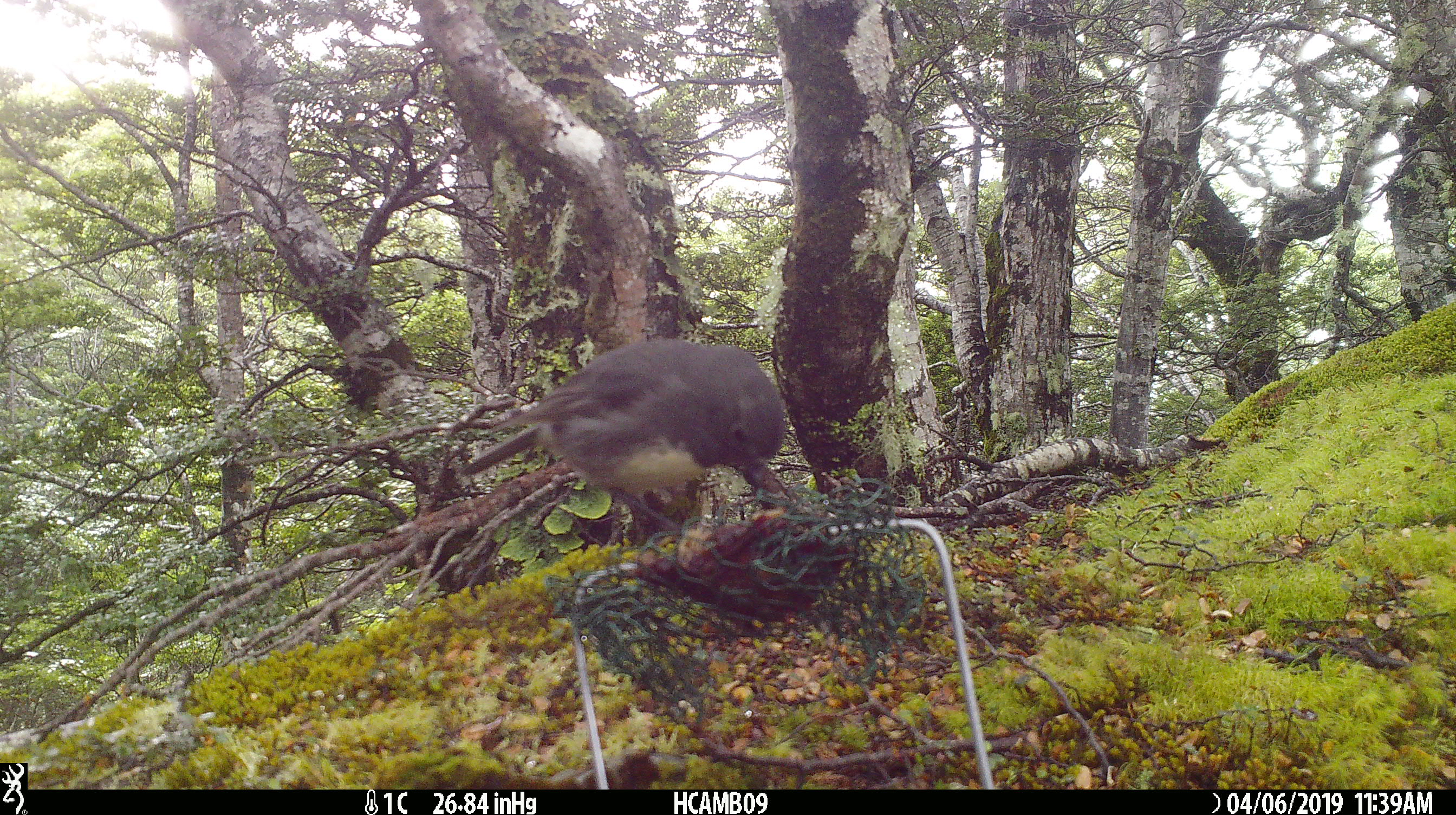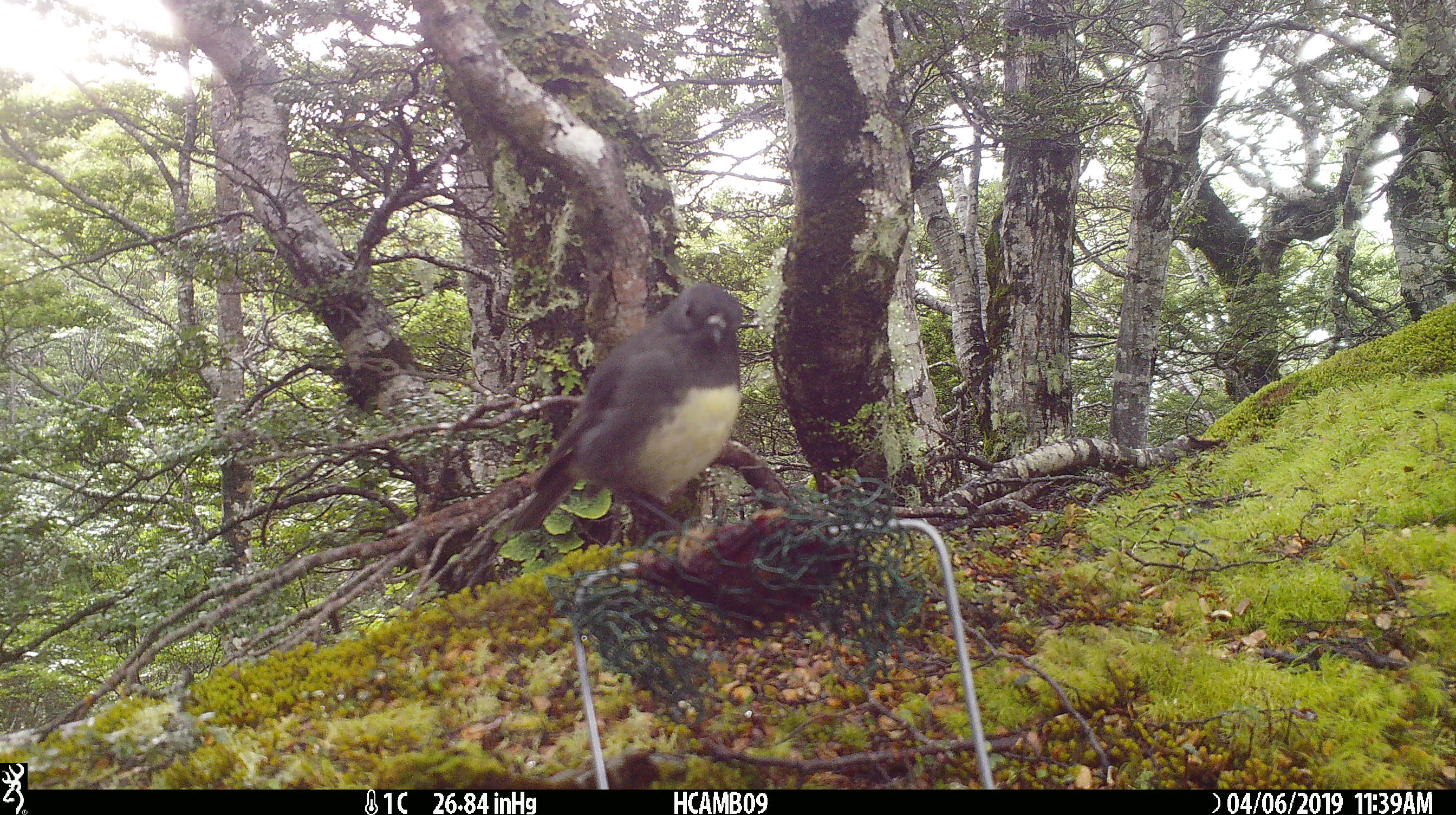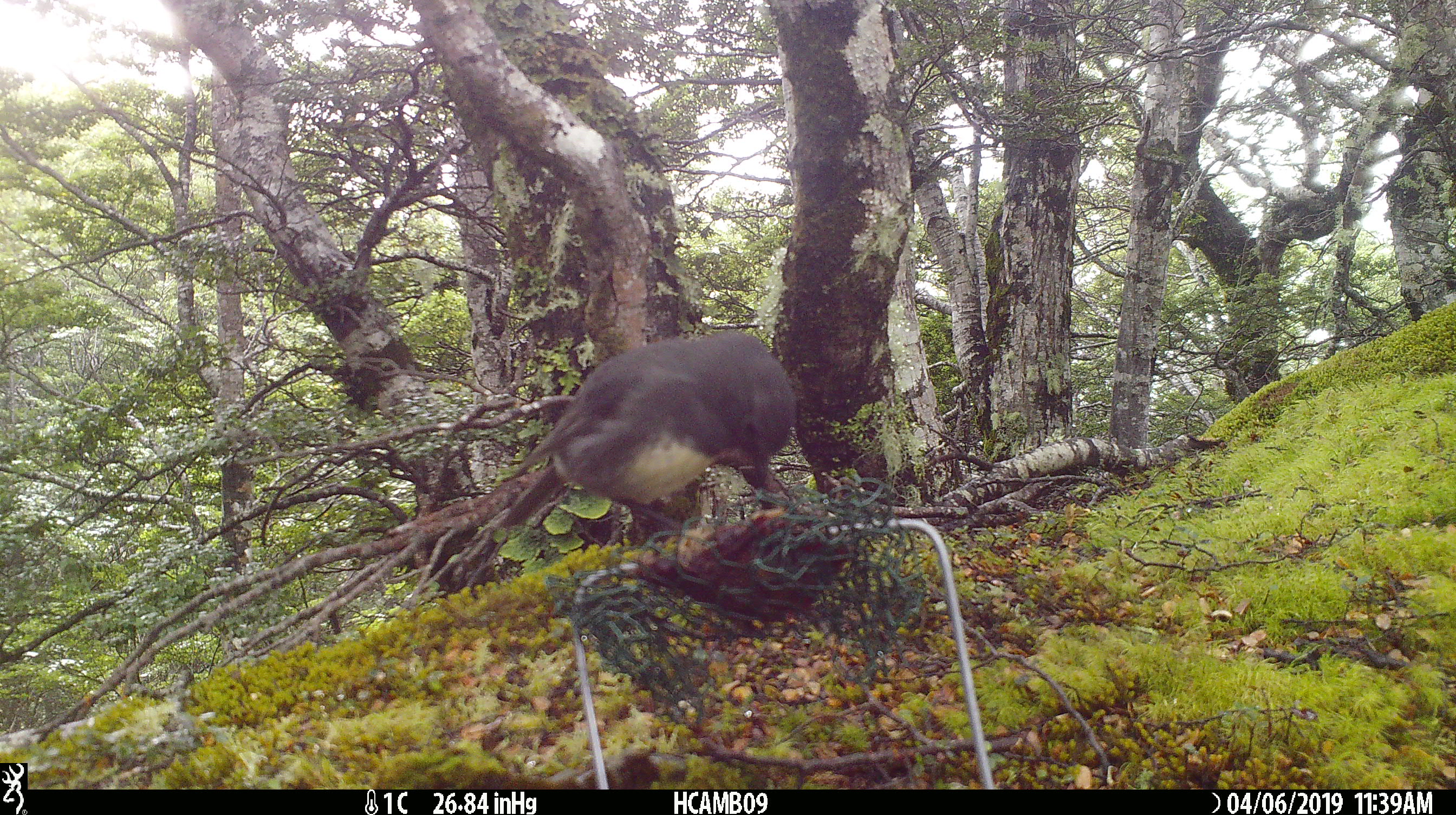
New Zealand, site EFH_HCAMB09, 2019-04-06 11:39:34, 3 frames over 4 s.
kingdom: Animalia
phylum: Chordata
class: Aves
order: Passeriformes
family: Petroicidae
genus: Petroica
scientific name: Petroica australis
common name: new zealand robin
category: robin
Robin (new zealand robin) (Petroica australis).